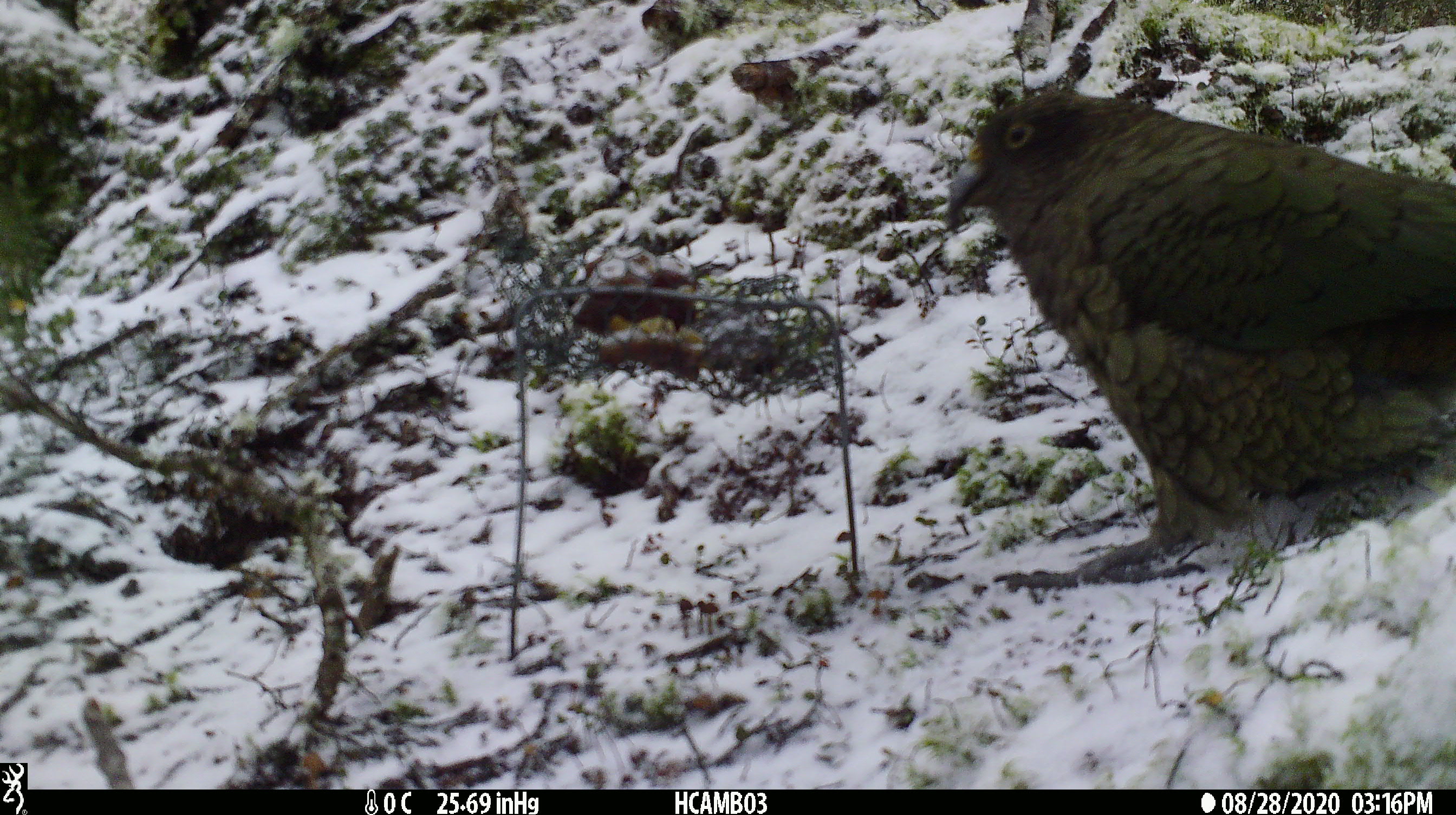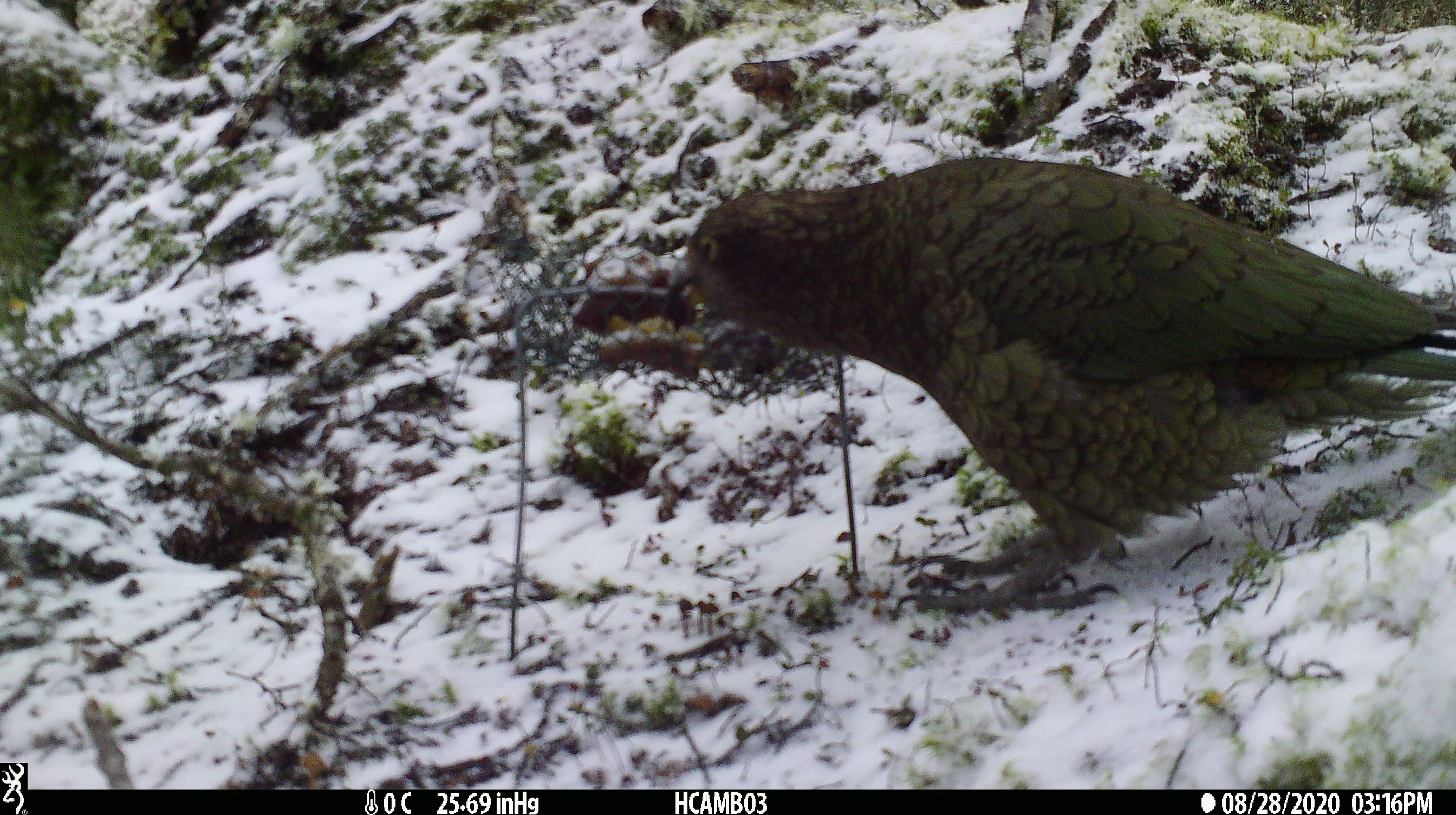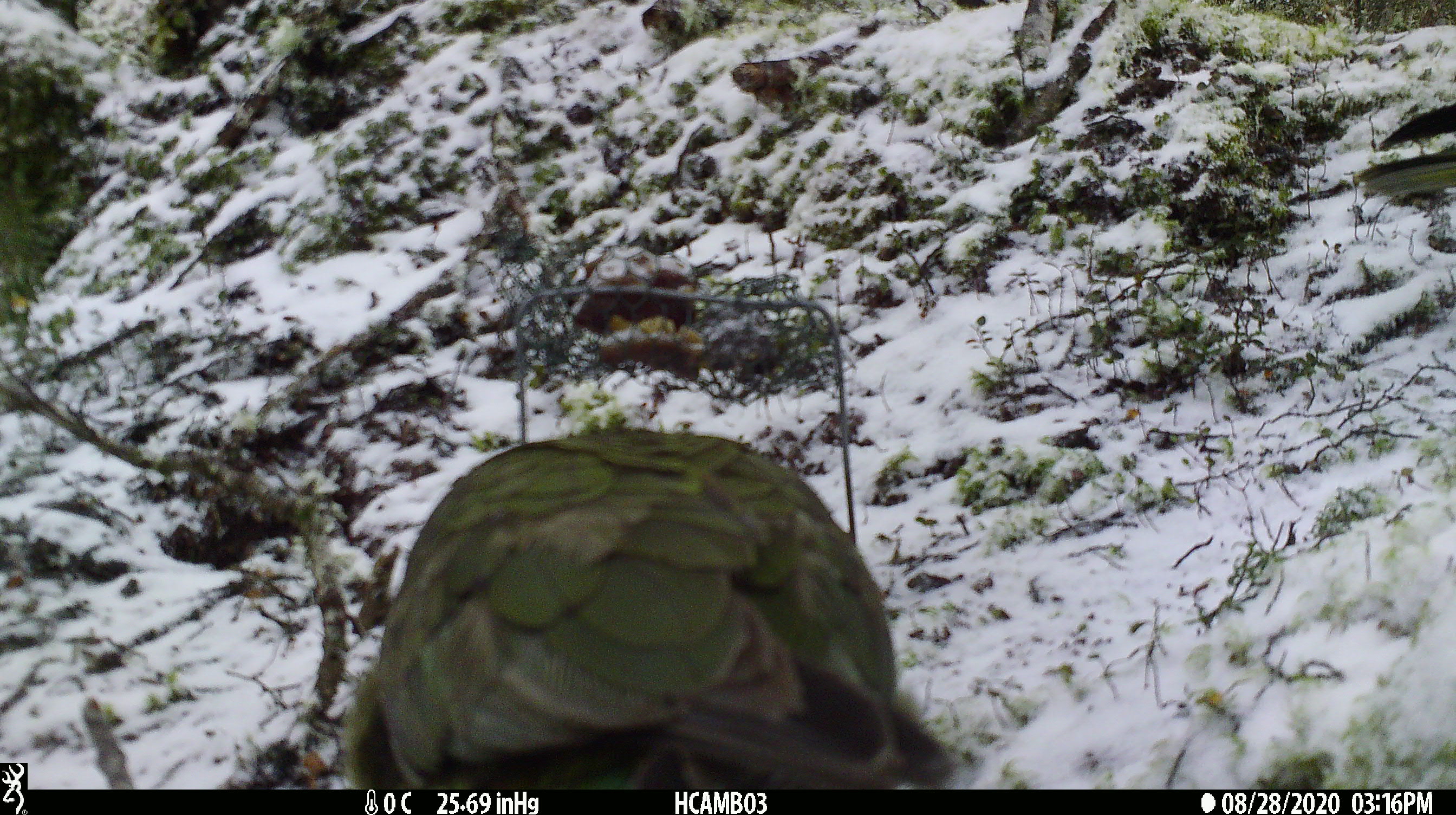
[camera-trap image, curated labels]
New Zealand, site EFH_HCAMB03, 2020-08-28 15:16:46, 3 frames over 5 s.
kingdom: Animalia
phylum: Chordata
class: Aves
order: Psittaciformes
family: Strigopidae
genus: Nestor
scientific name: Nestor notabilis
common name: kea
Kea (Nestor notabilis).